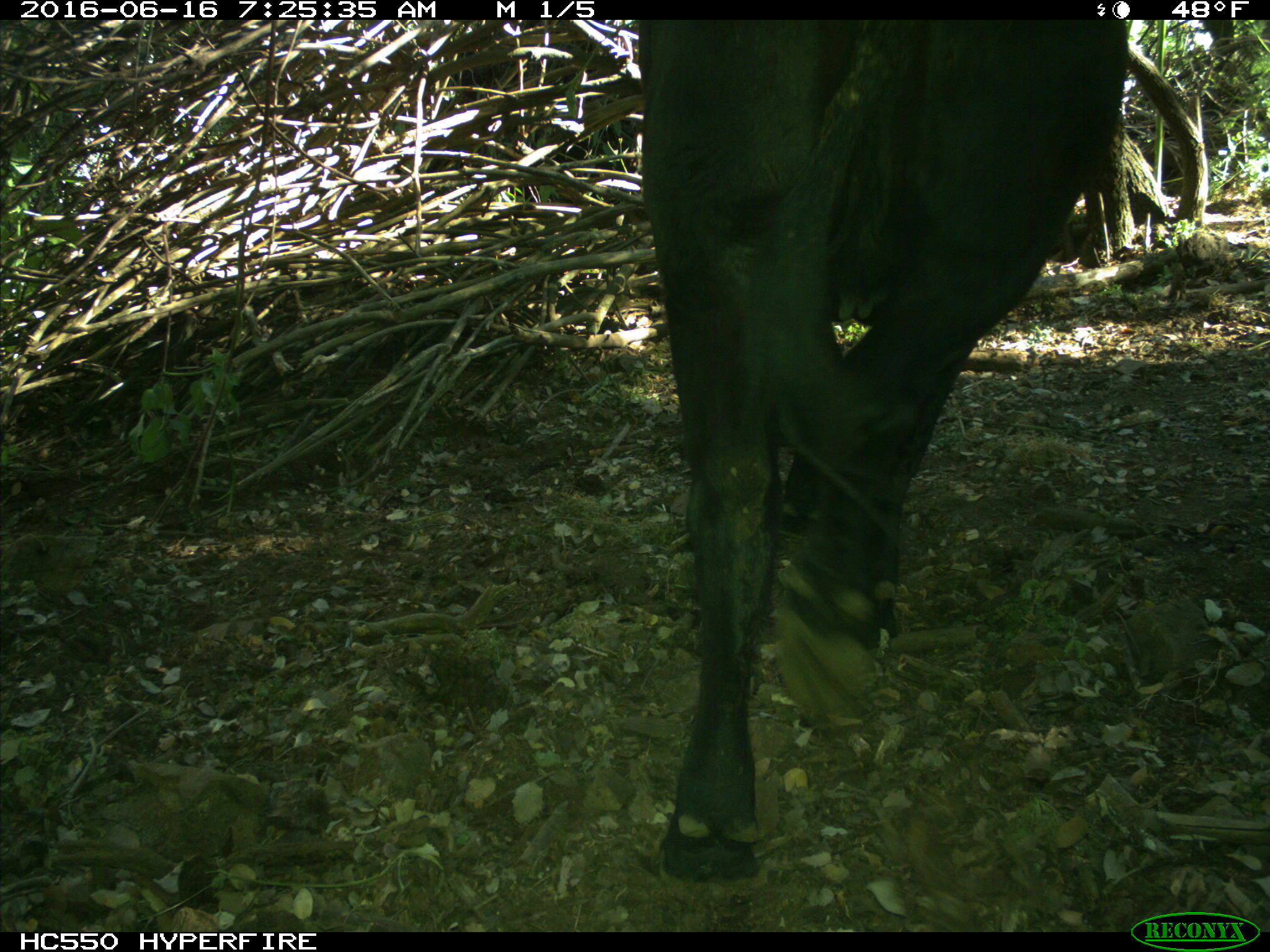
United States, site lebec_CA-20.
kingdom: Animalia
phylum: Chordata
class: Mammalia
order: Artiodactyla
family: Bovidae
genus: Bos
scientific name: Bos taurus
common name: domestic cow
Bos taurus (domestic cow).